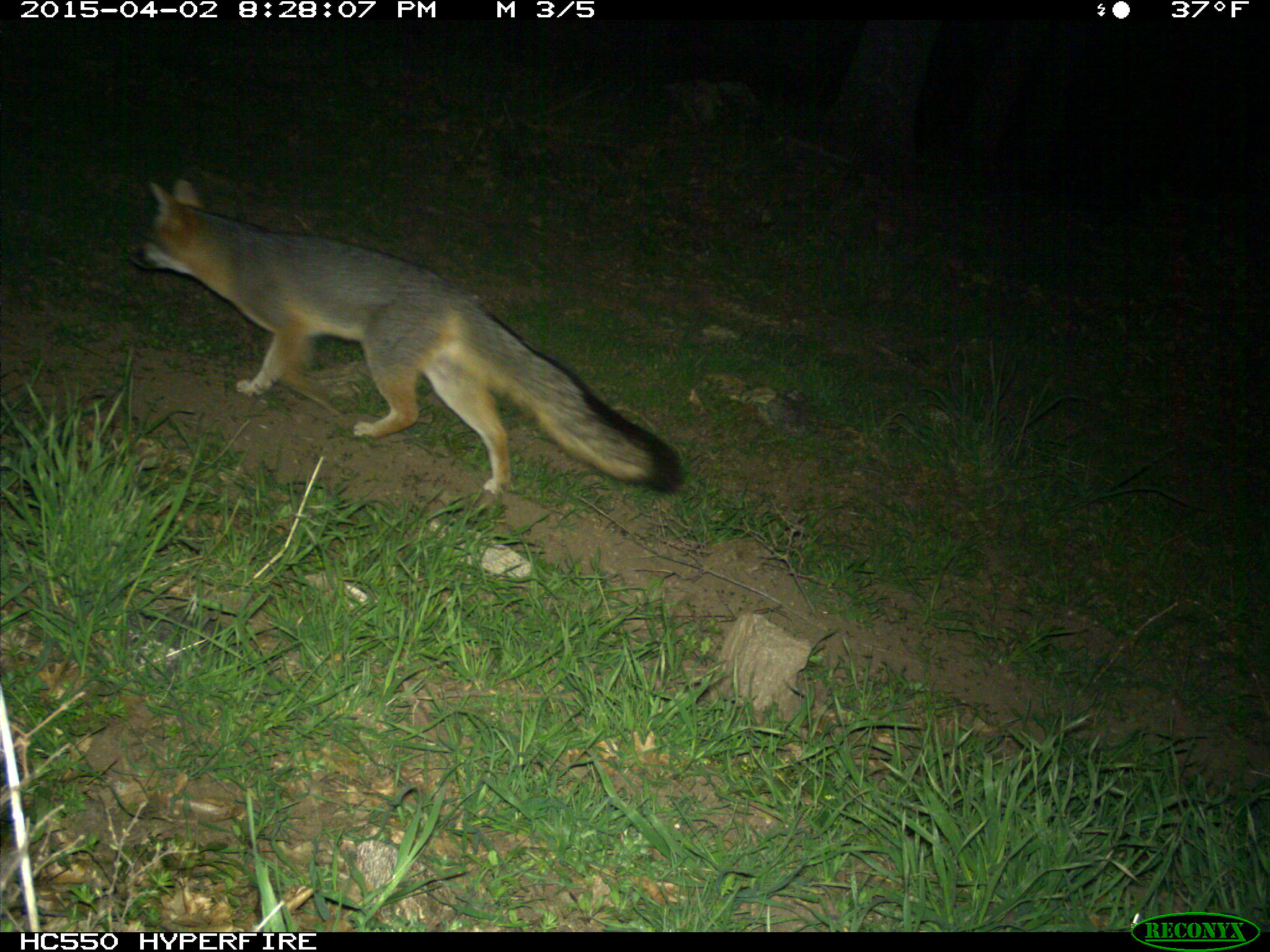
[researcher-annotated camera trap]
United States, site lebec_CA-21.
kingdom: Animalia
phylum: Chordata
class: Mammalia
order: Carnivora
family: Canidae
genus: Urocyon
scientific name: Urocyon cinereoargenteus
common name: gray fox